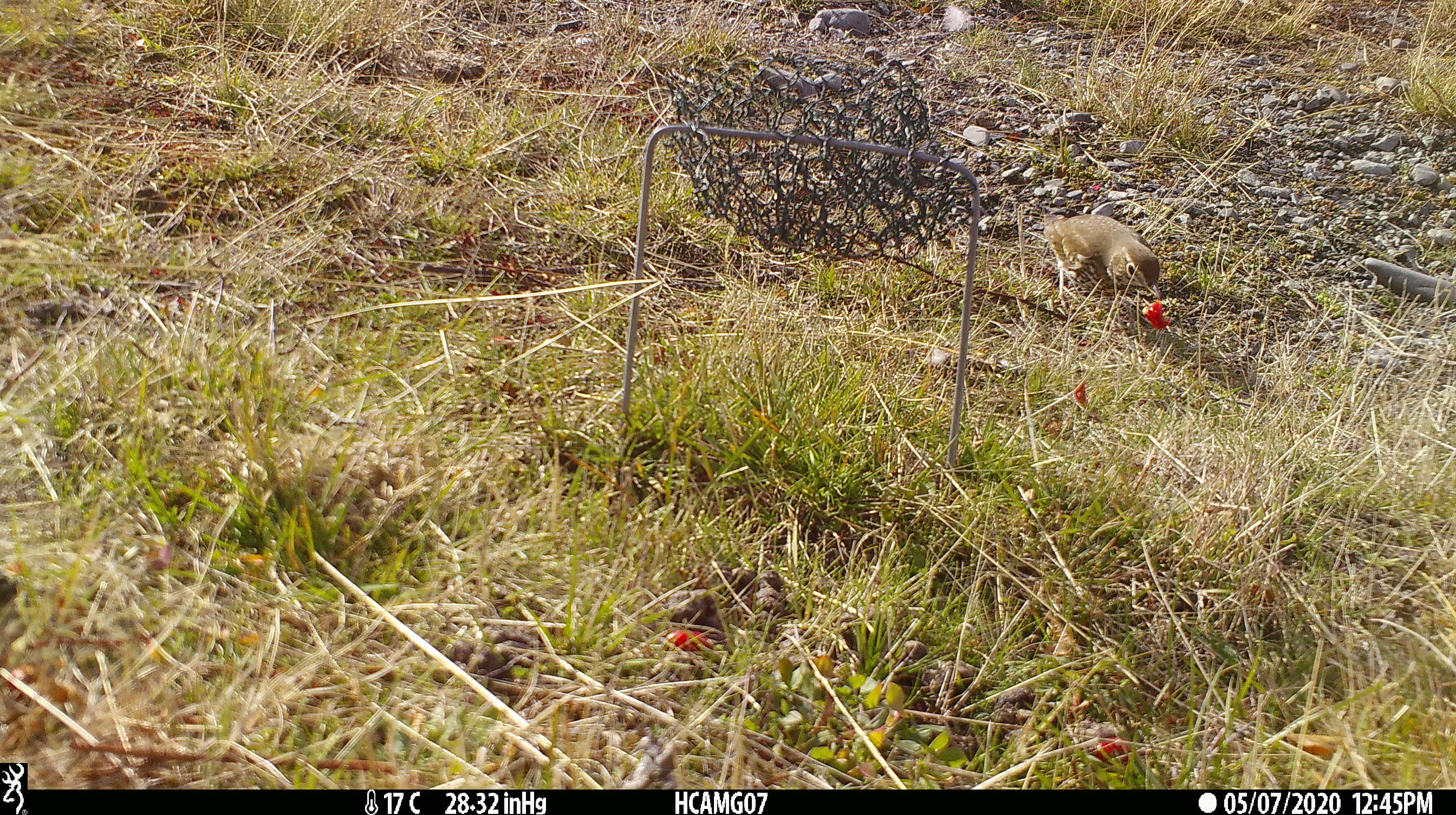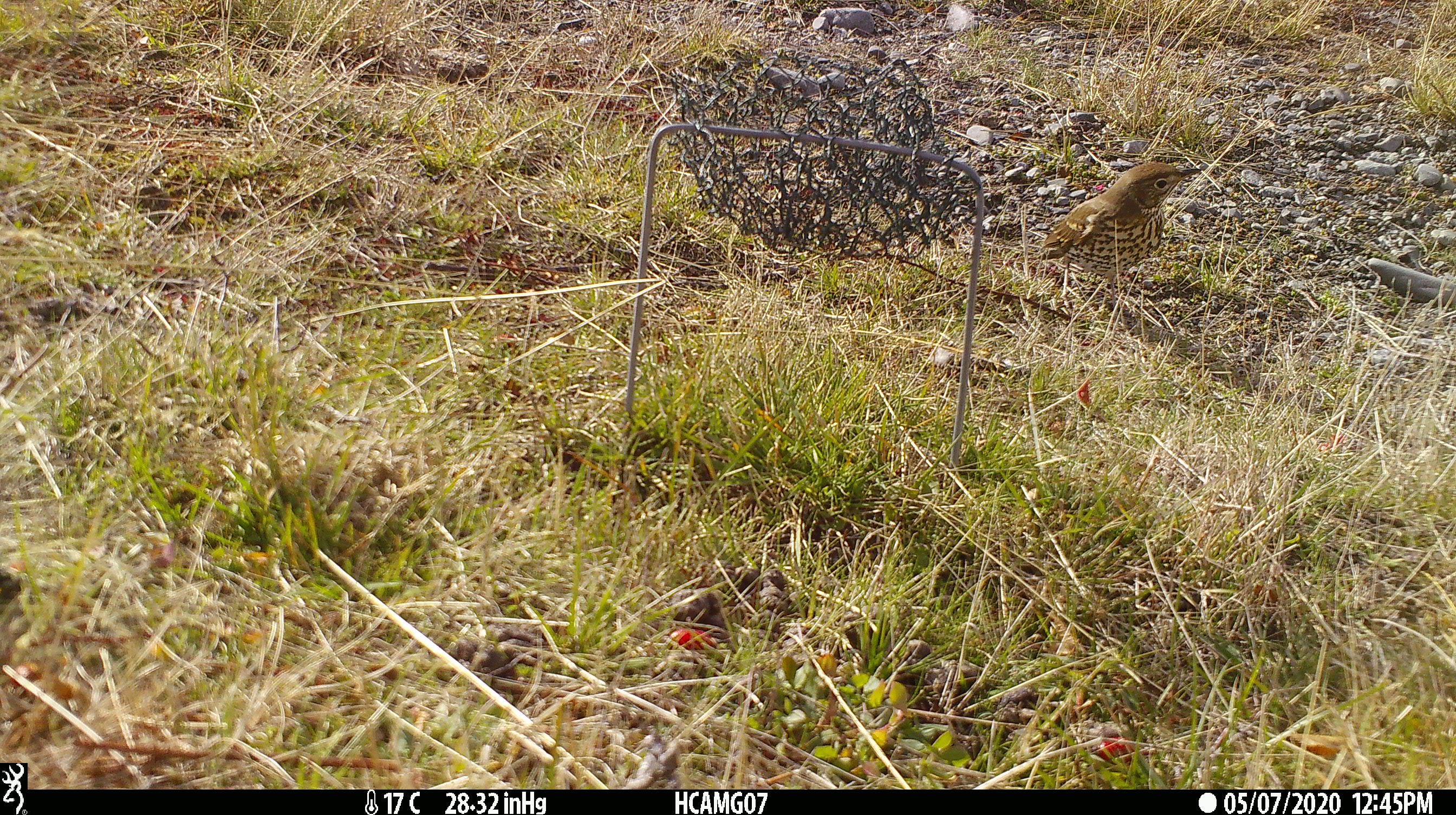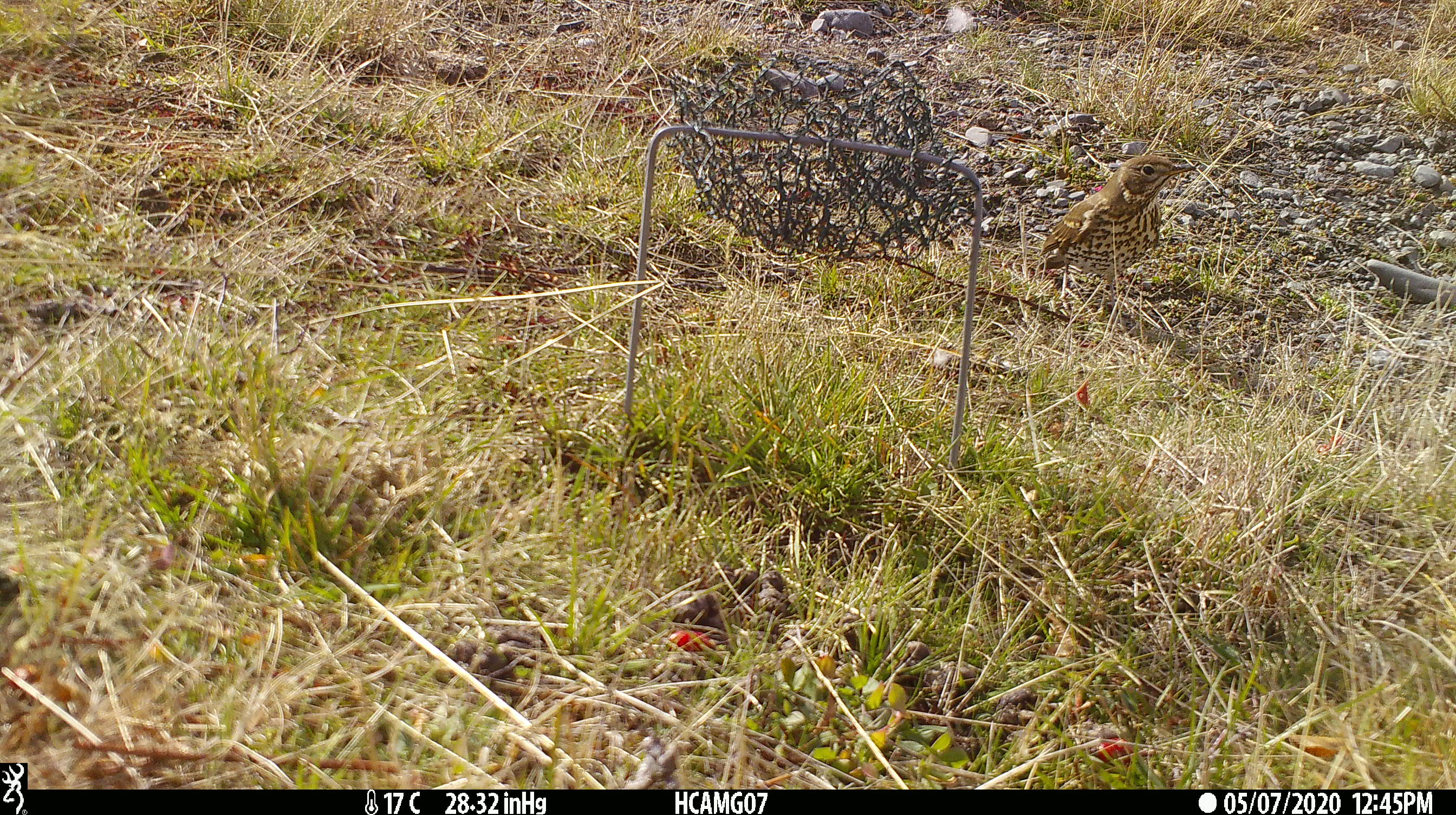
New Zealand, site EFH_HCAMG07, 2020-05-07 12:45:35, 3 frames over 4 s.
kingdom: Animalia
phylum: Chordata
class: Aves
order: Passeriformes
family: Turdidae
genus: Turdus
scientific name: Turdus philomelos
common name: song thrush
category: thrush